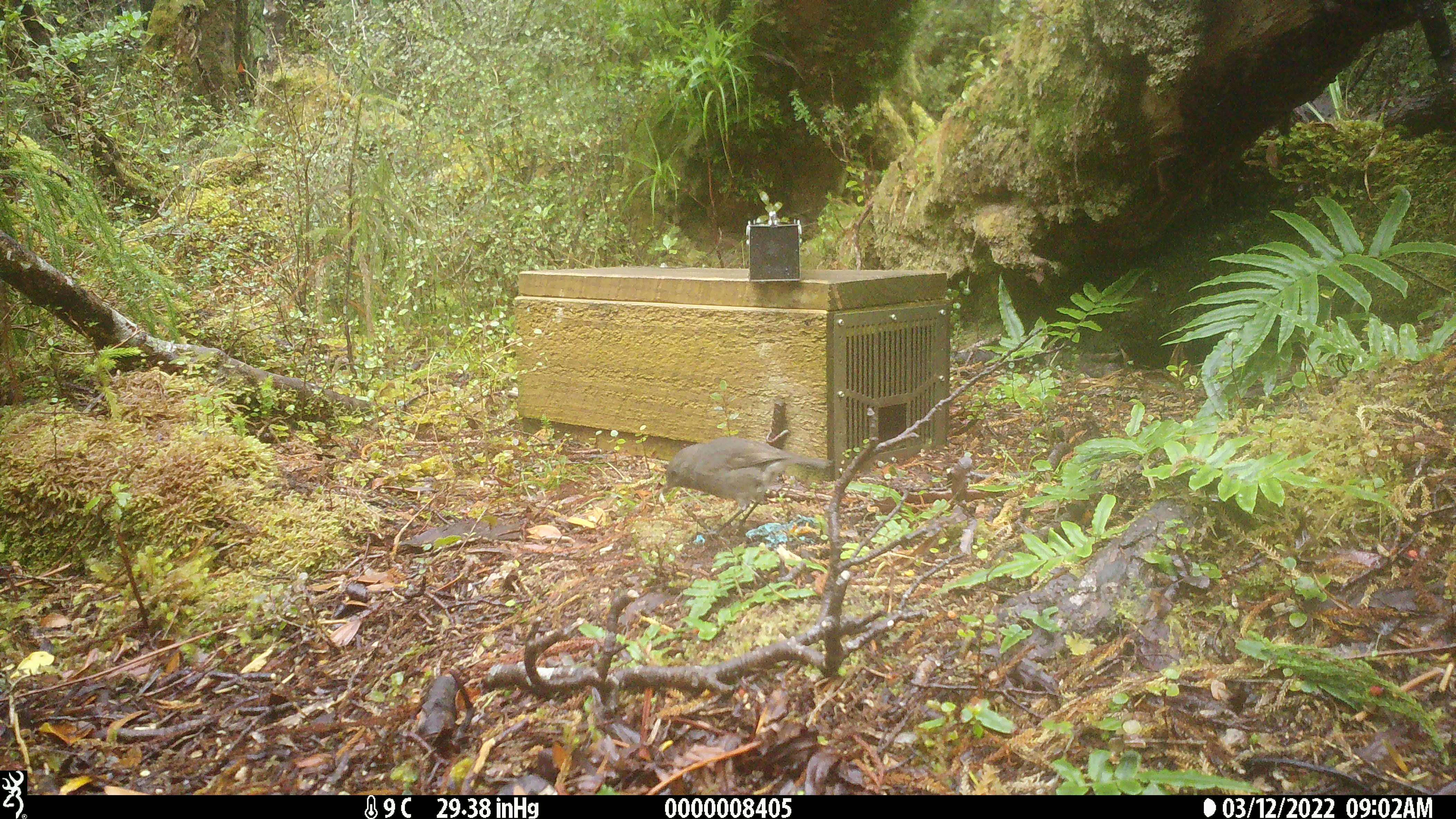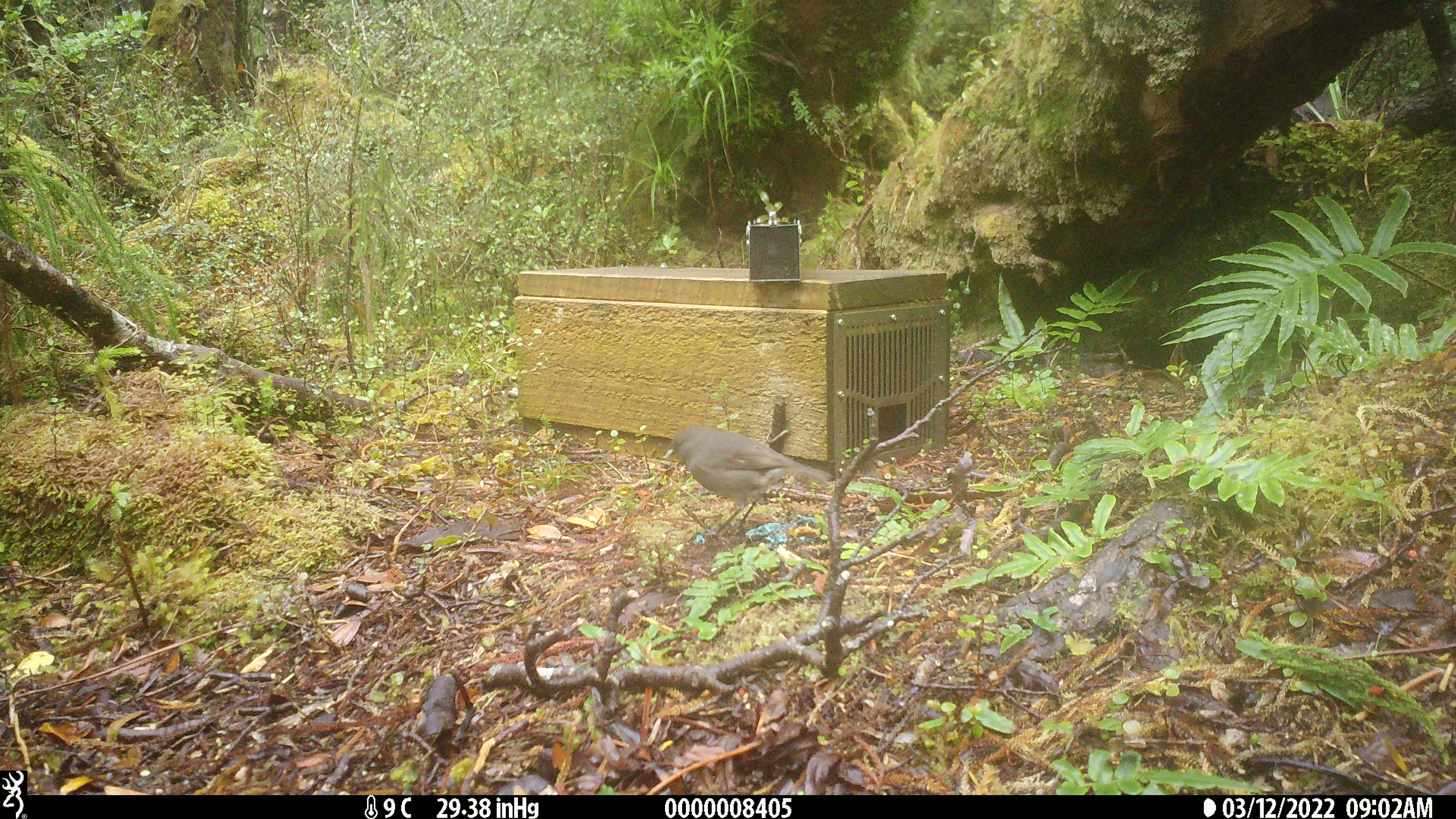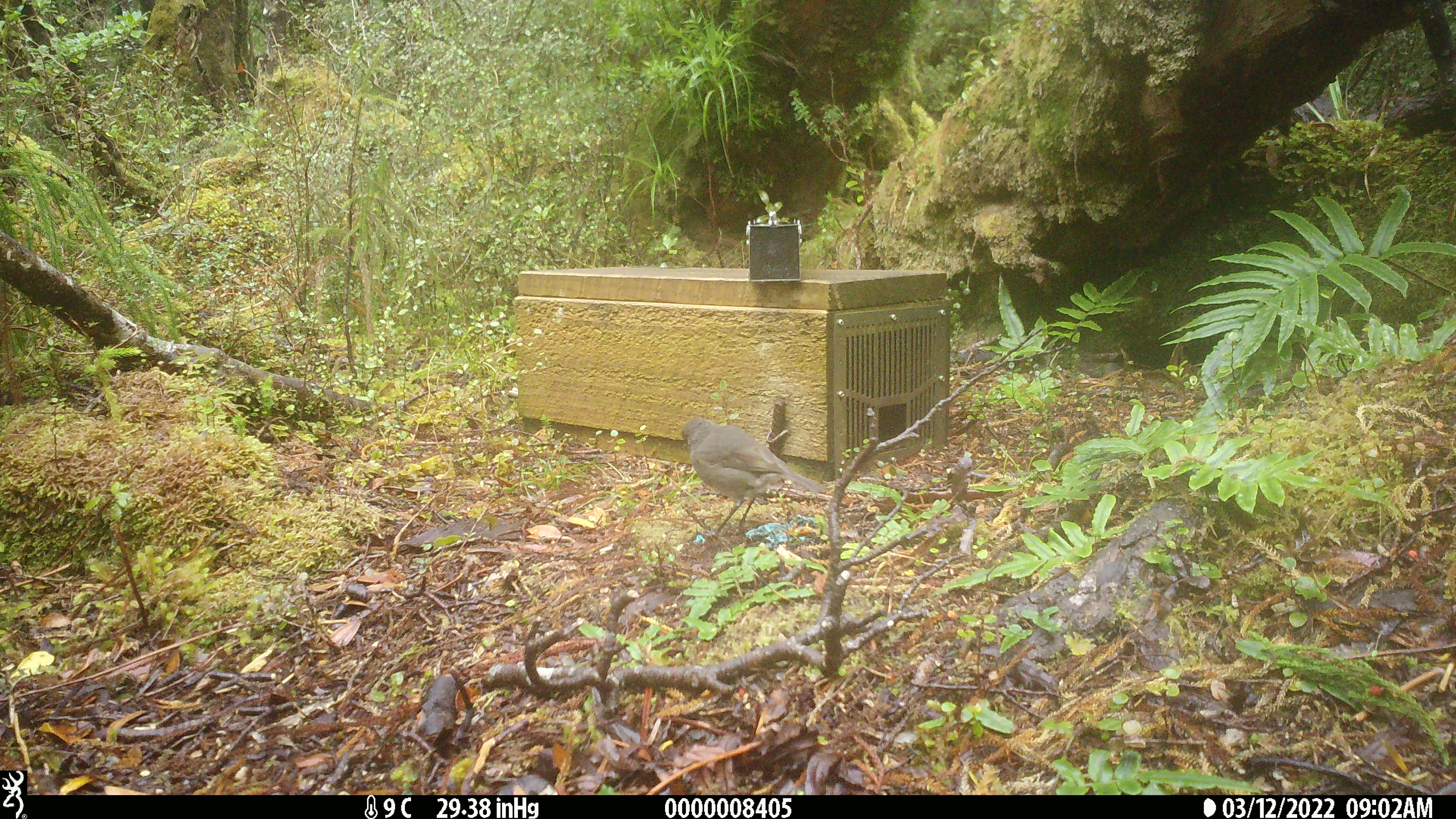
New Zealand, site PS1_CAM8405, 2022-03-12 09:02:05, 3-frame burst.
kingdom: Animalia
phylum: Chordata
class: Aves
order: Passeriformes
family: Petroicidae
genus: Petroica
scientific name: Petroica australis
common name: new zealand robin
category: robin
Robin (new zealand robin) (Petroica australis).